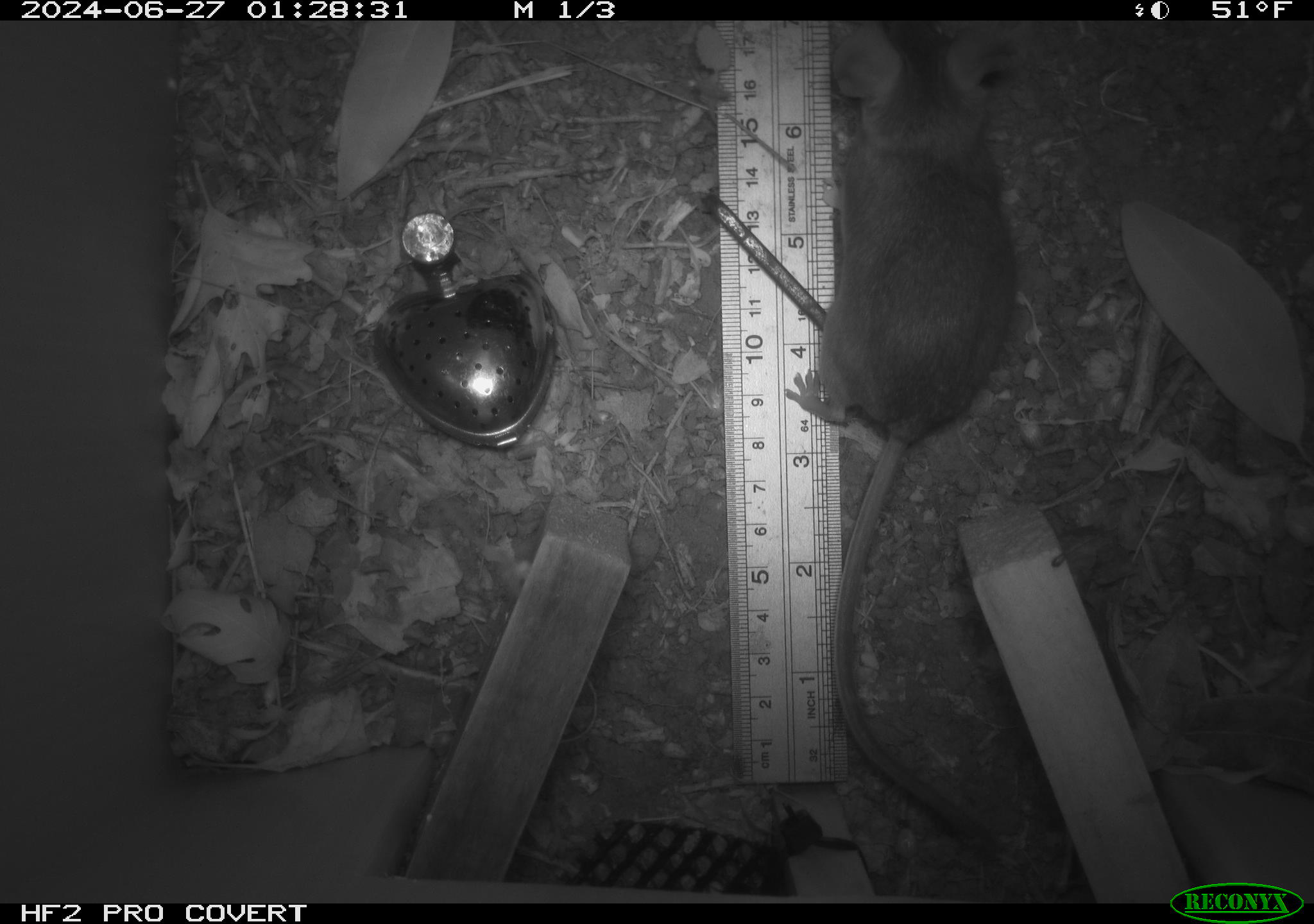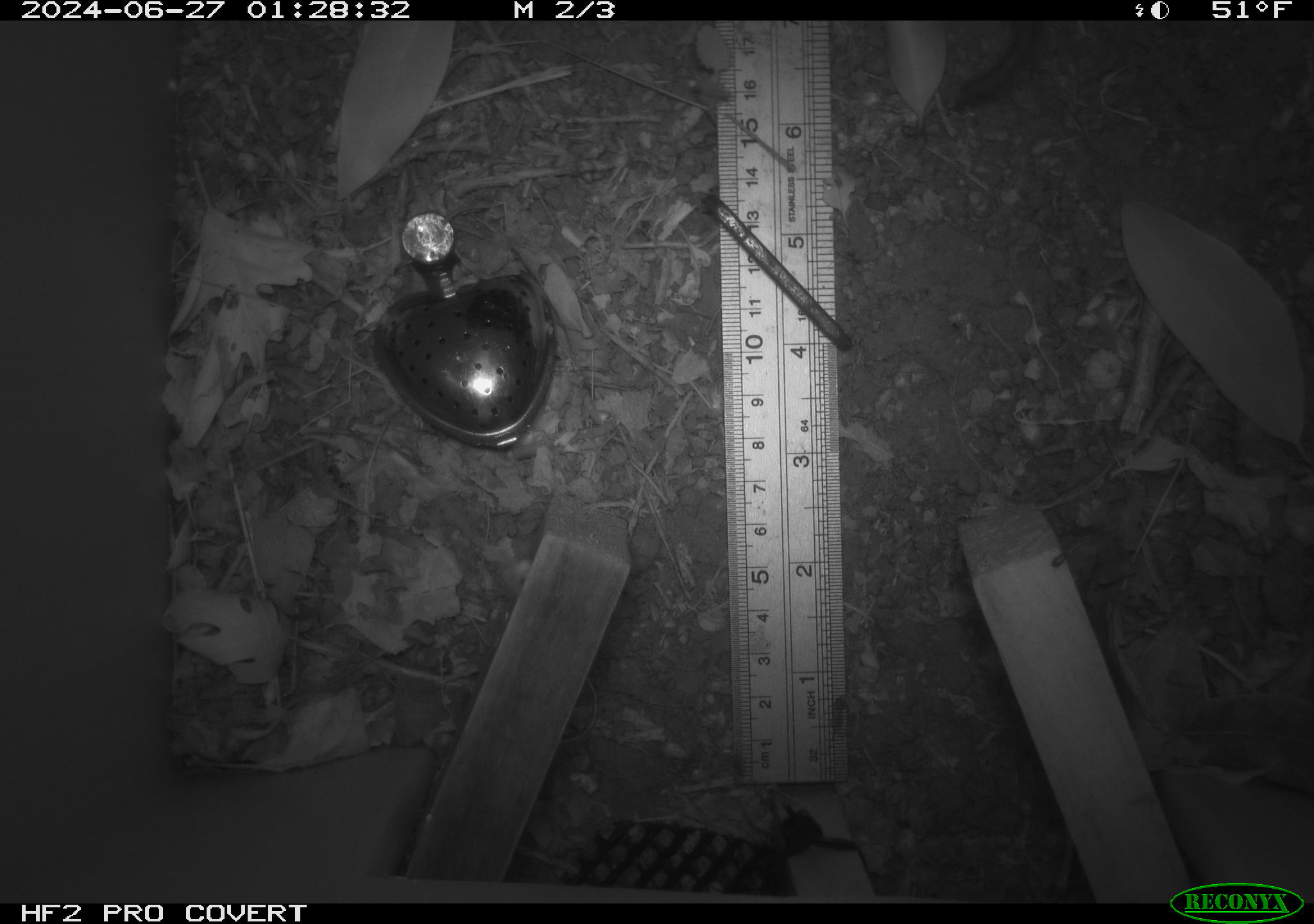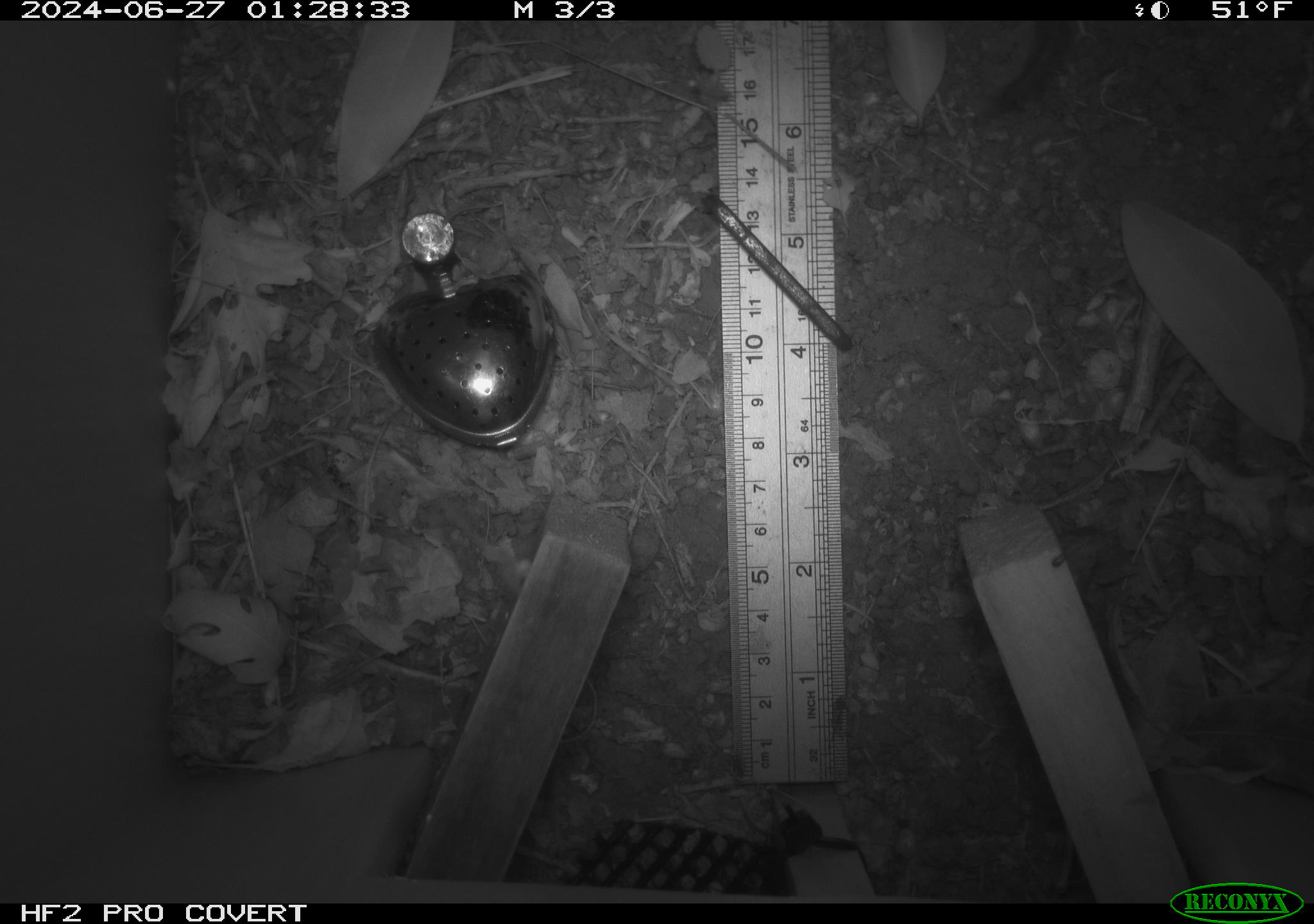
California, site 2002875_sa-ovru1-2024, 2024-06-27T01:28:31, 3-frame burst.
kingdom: Animalia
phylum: Chordata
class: Mammalia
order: Rodentia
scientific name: Rodentia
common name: rodent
Rodent (Rodentia).